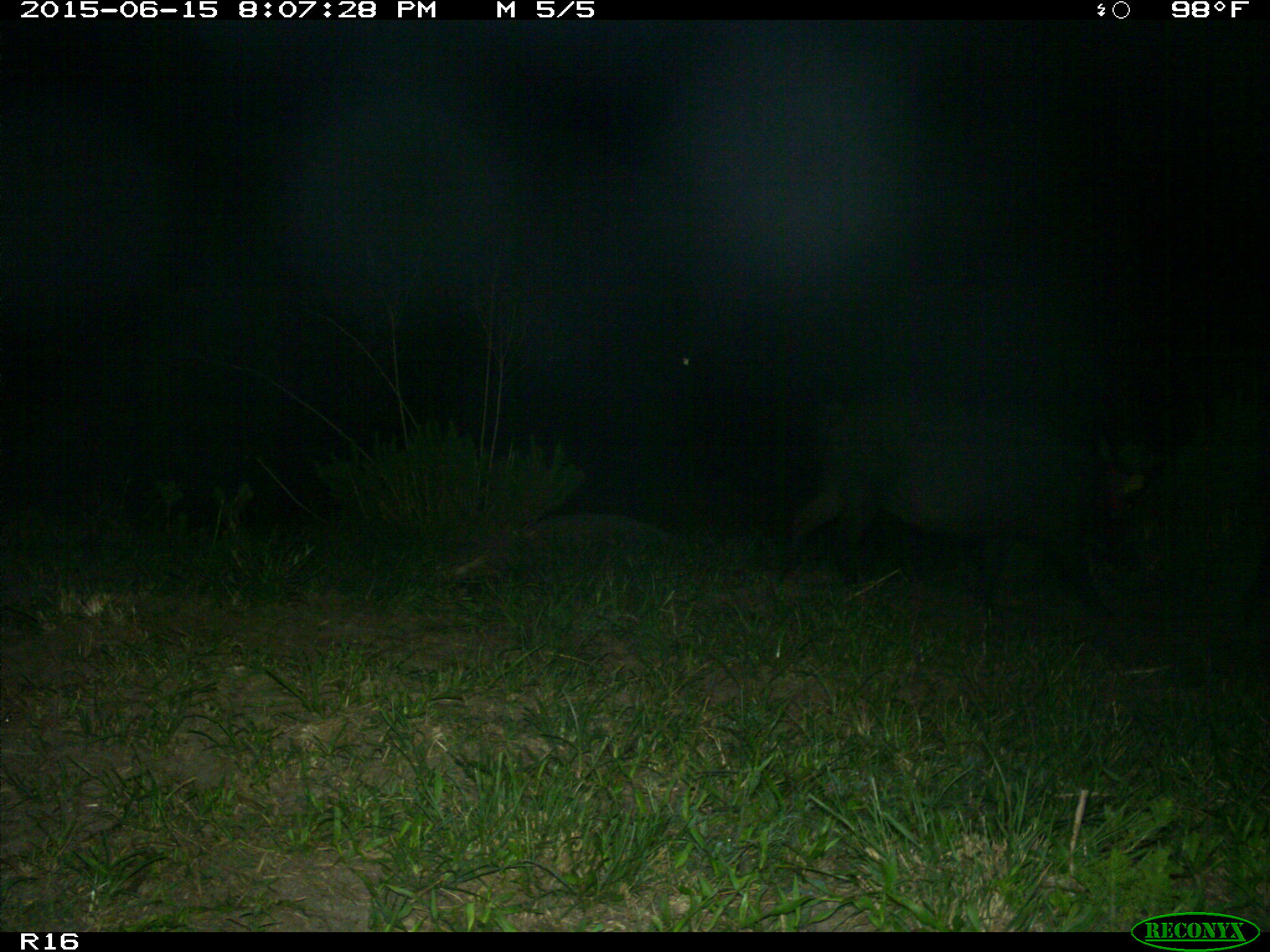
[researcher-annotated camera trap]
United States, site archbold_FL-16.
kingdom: Animalia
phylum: Chordata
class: Mammalia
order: Artiodactyla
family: Suidae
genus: Sus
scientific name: Sus scrofa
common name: wild boar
Sus scrofa (wild boar).